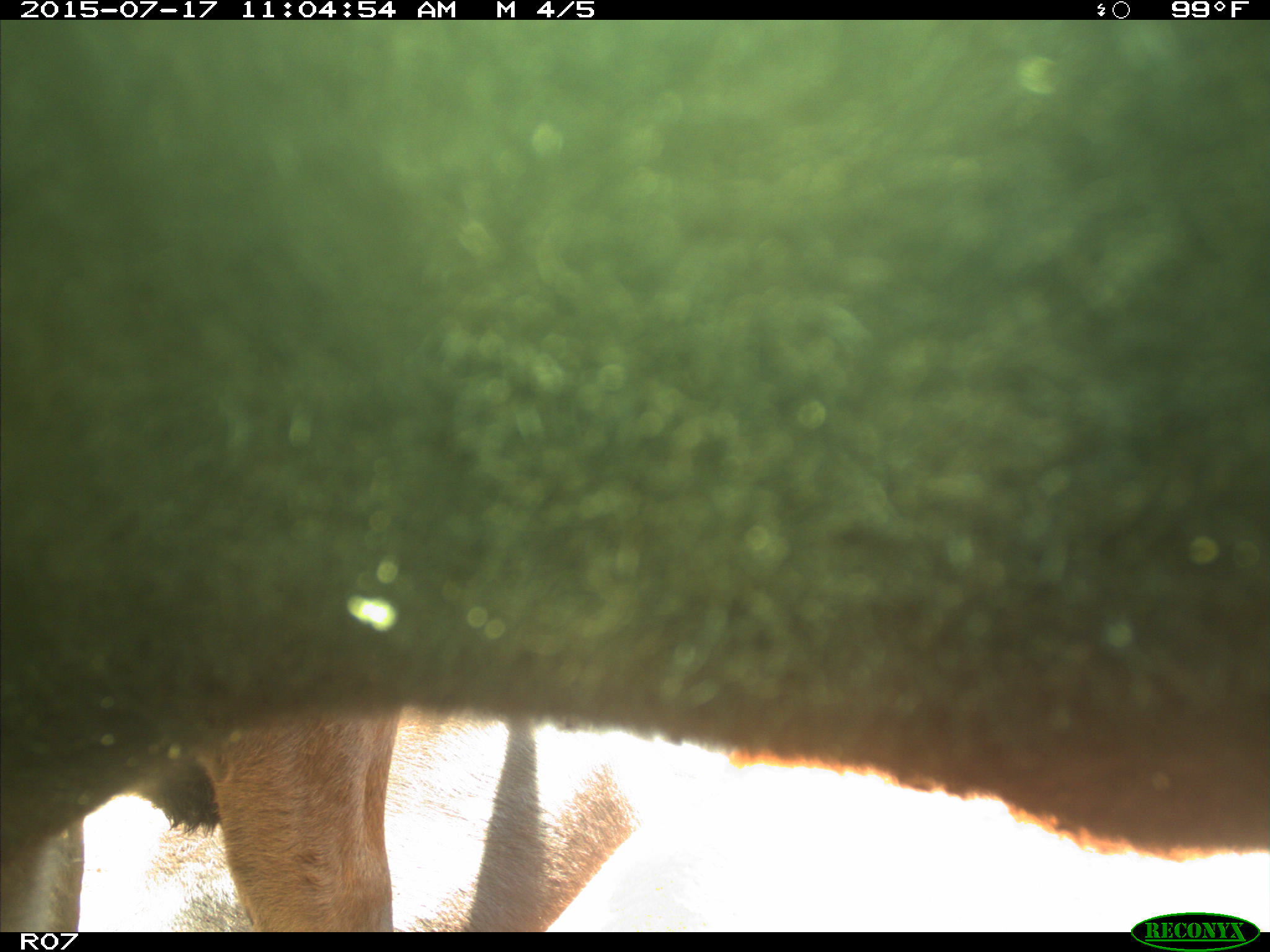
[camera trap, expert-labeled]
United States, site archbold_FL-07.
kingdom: Animalia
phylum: Chordata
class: Mammalia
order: Artiodactyla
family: Bovidae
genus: Bos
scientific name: Bos taurus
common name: domestic cow